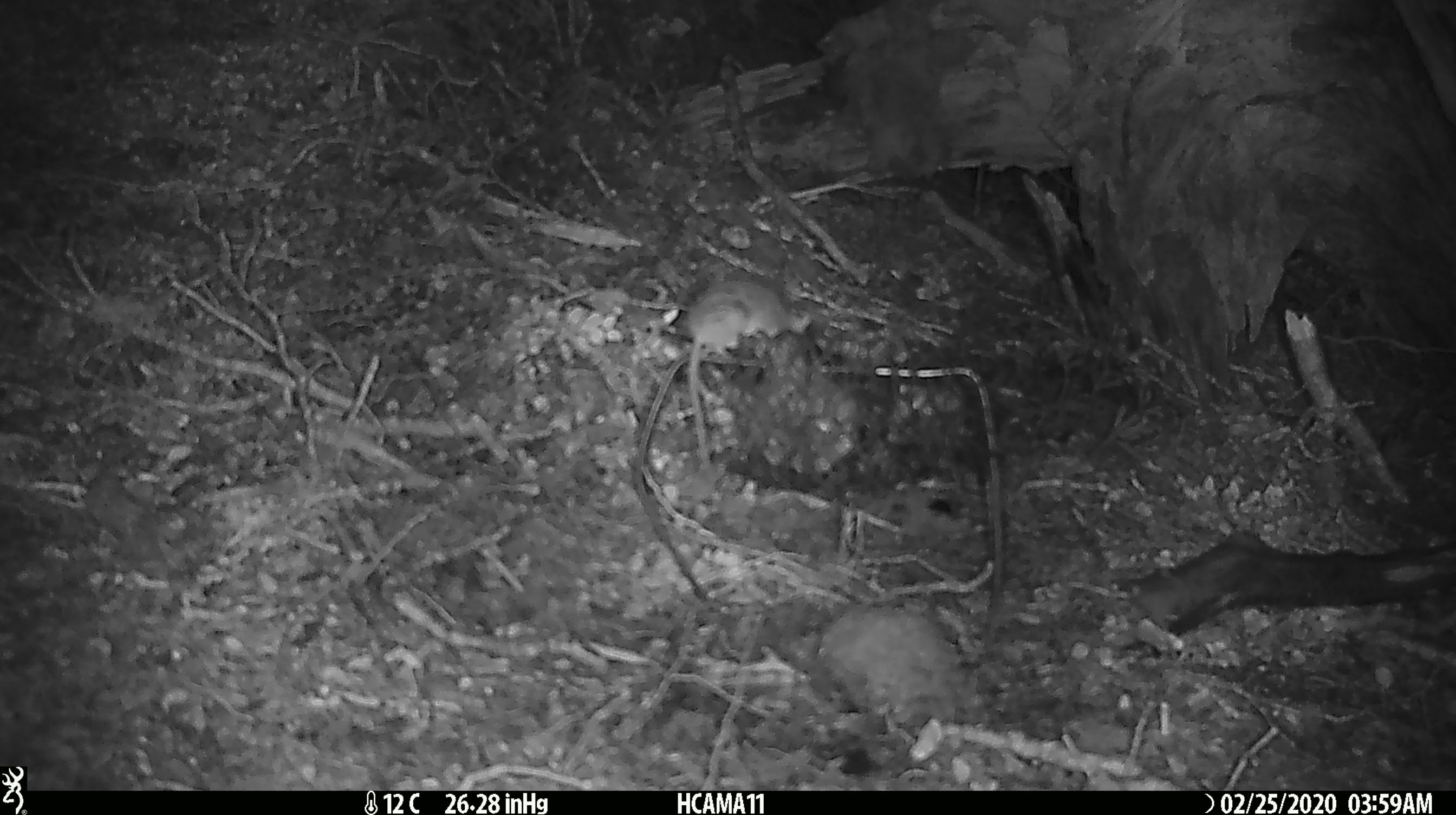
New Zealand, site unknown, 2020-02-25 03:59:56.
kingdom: Animalia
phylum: Chordata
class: Mammalia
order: Rodentia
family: Muridae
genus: Mus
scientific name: Mus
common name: mouse